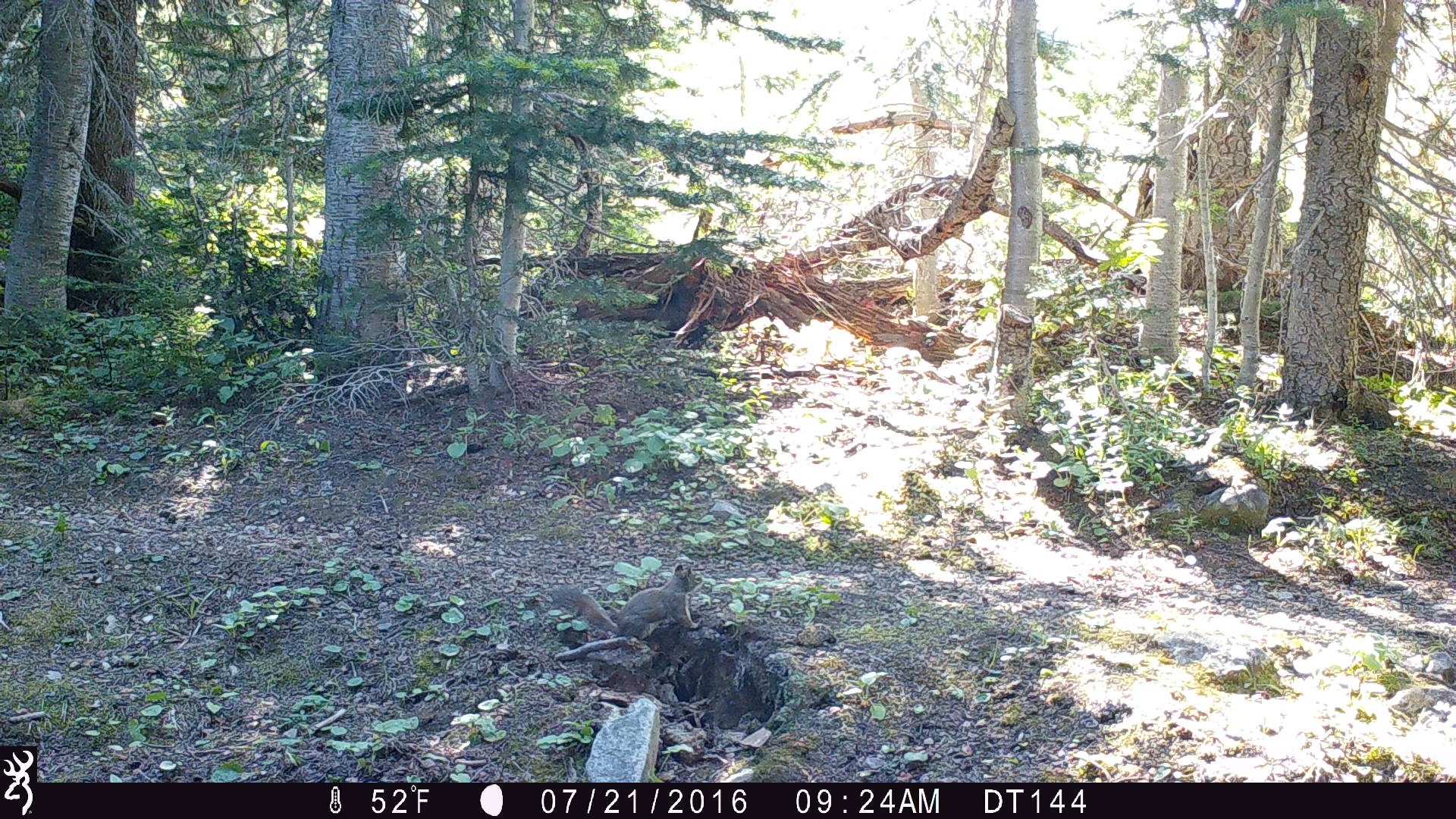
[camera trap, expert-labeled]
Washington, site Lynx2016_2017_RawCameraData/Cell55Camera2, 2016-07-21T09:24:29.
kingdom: Animalia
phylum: Chordata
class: Mammalia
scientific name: Mammalia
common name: small mammal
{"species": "small mammal (Mammalia)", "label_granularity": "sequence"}